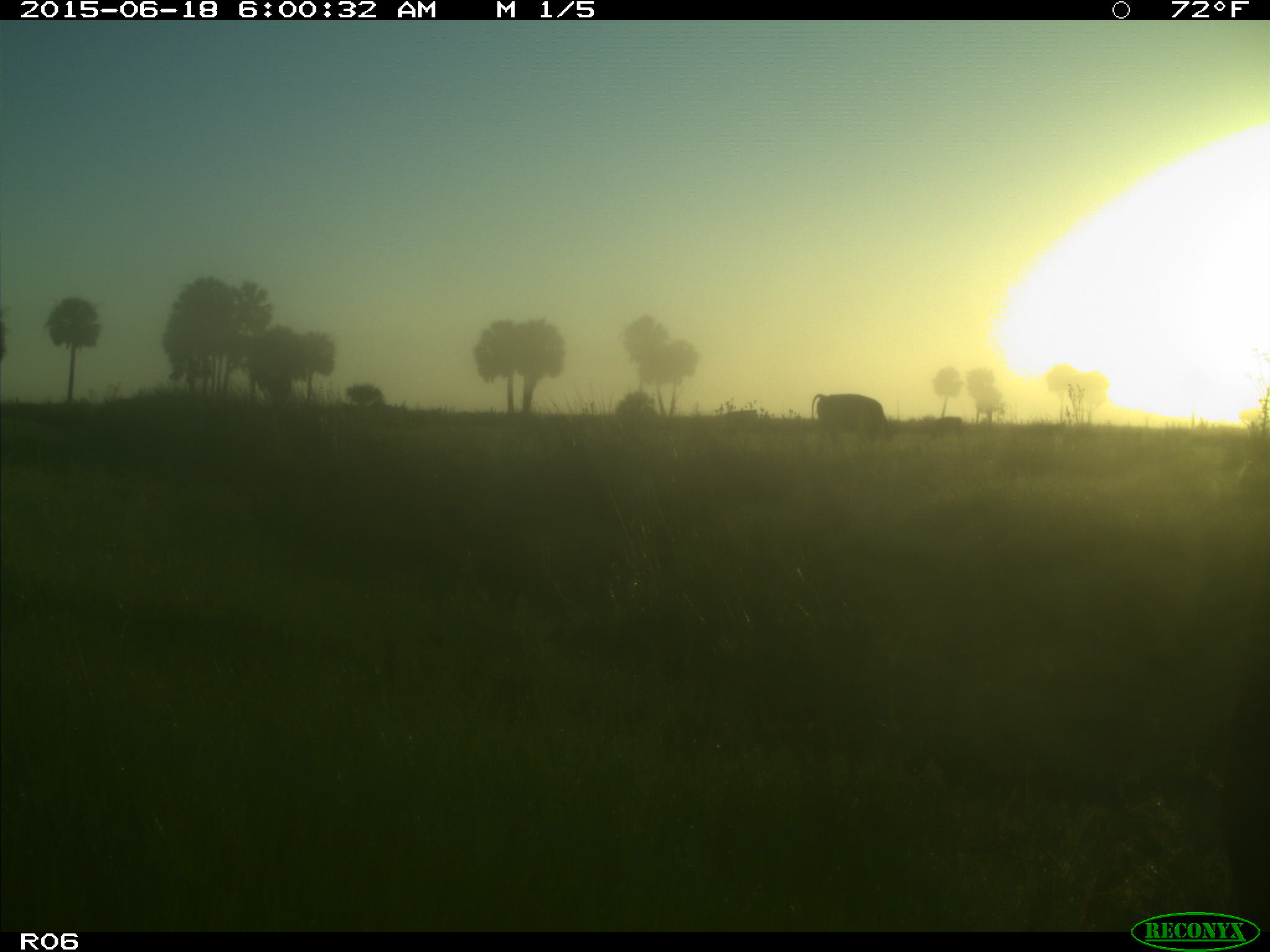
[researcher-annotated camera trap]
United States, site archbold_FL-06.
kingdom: Animalia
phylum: Chordata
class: Mammalia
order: Artiodactyla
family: Bovidae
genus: Bos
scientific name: Bos taurus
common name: domestic cow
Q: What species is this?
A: Bos taurus (domestic cow).